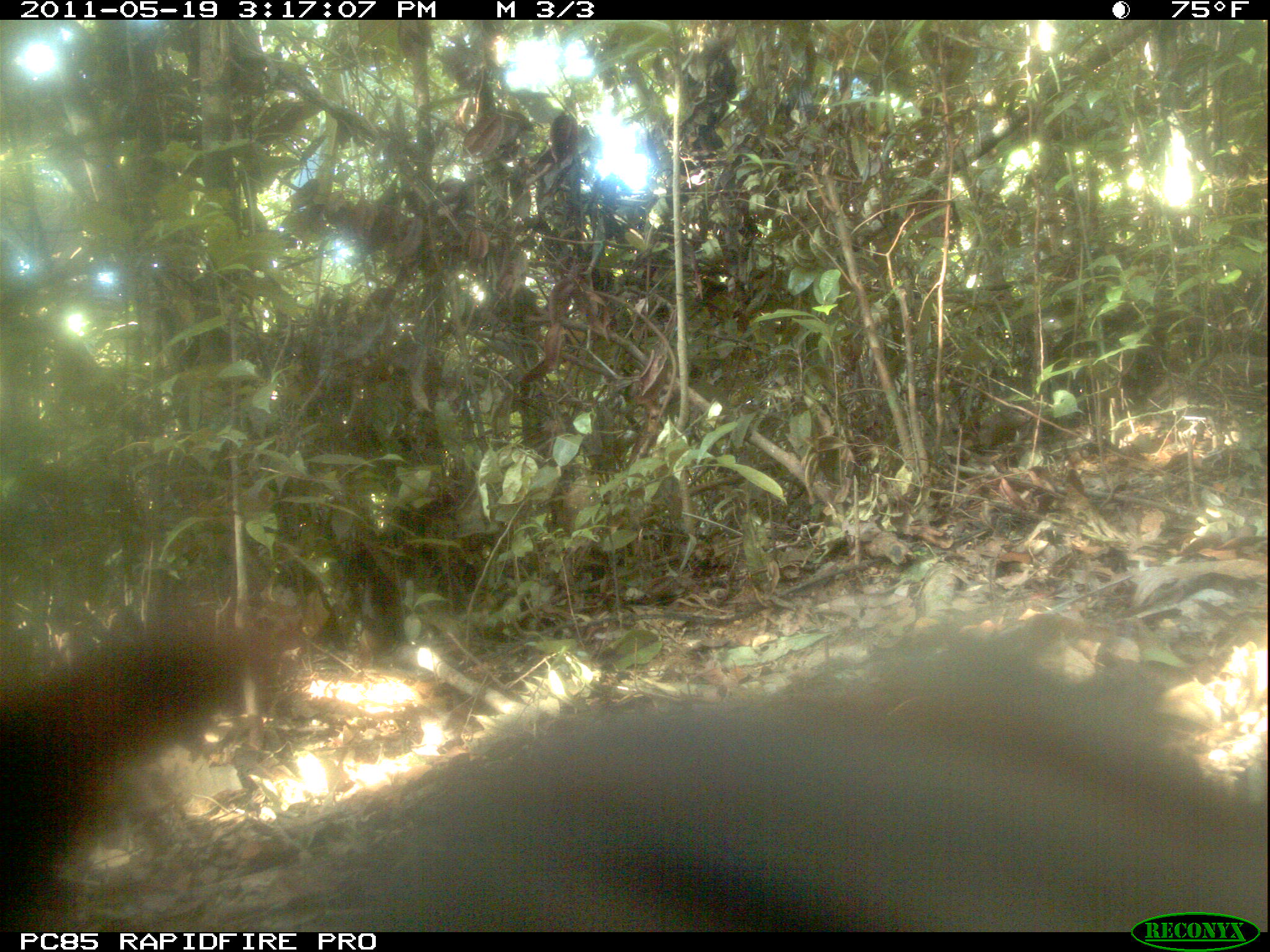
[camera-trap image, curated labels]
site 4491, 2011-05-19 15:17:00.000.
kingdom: Animalia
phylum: Chordata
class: Mammalia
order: Carnivora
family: Eupleridae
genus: Galidia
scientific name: Galidia elegans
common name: ring-tailed vontsira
Galidia elegans (ring-tailed vontsira), count 2.